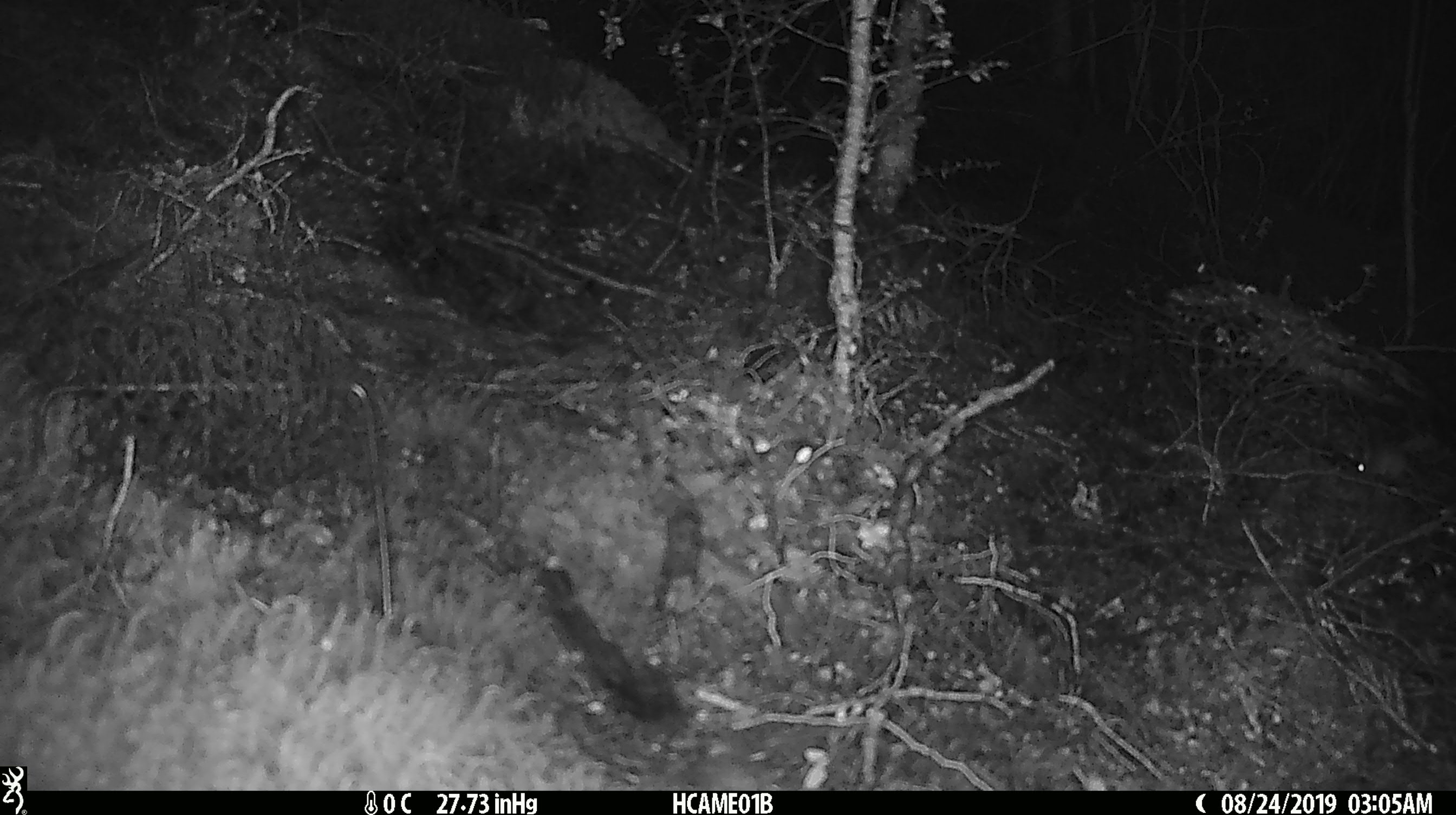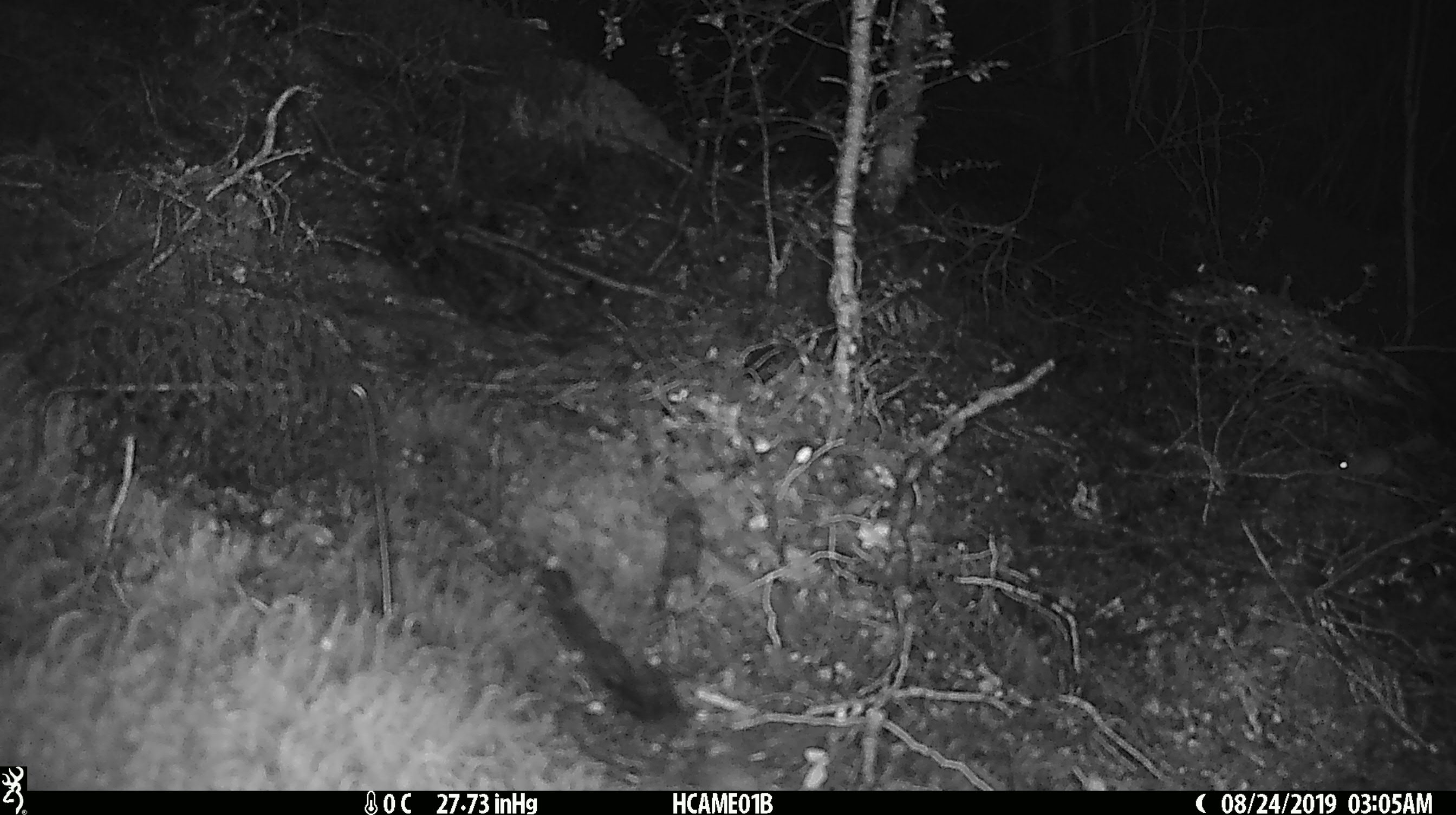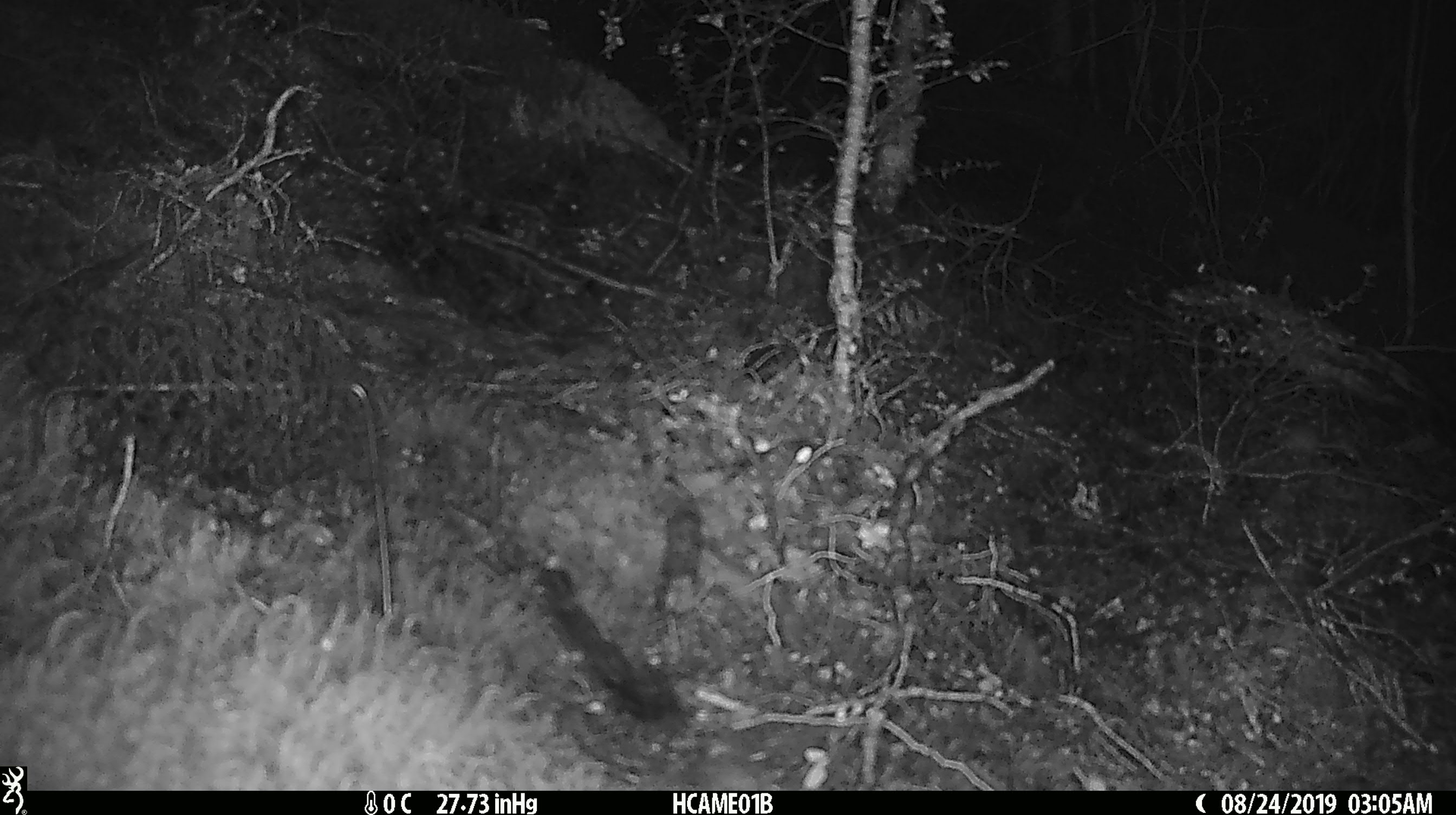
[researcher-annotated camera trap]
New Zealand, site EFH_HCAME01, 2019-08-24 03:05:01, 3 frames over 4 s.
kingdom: Animalia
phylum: Chordata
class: Mammalia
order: Rodentia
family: Muridae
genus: Mus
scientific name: Mus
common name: mouse